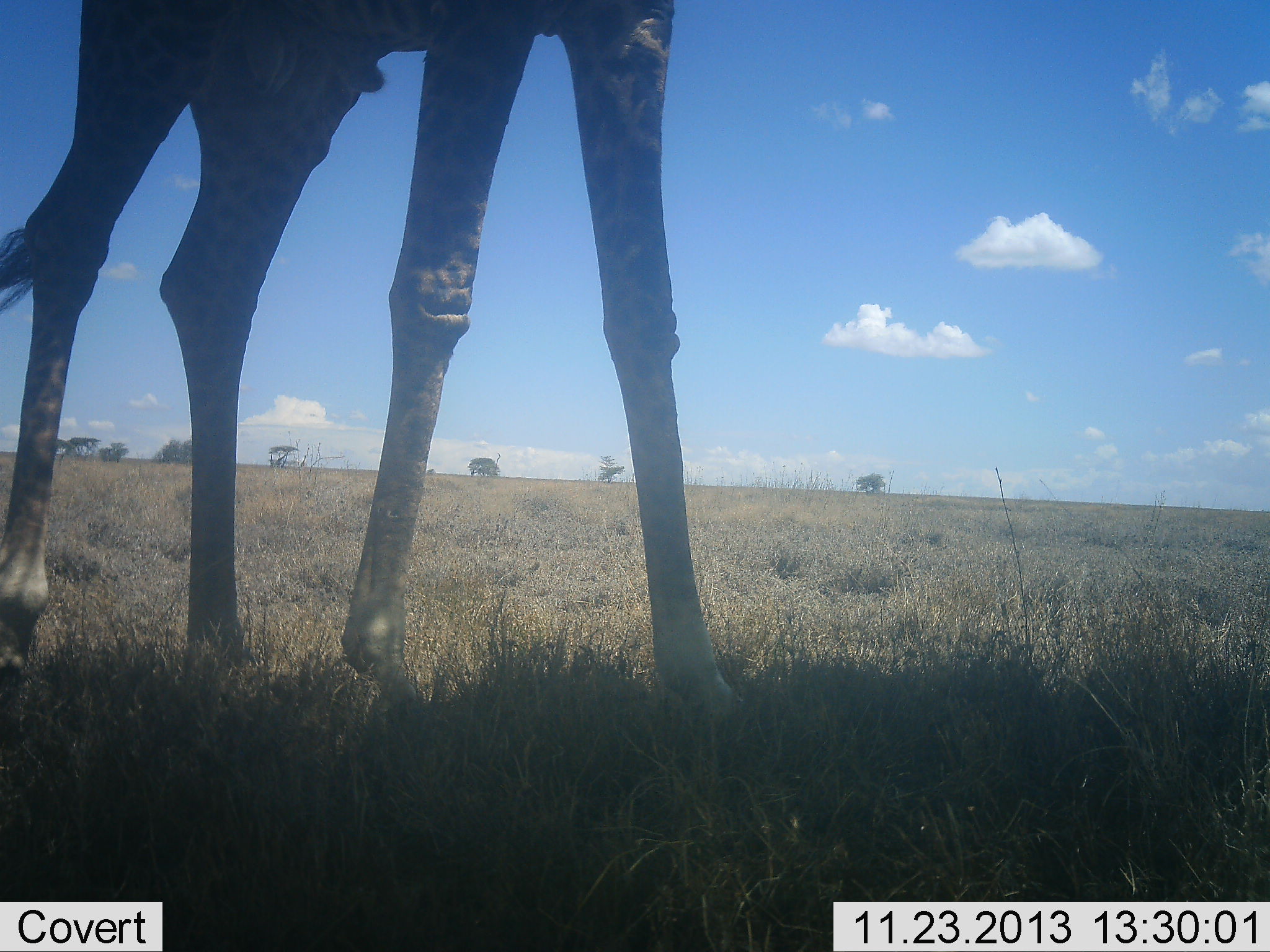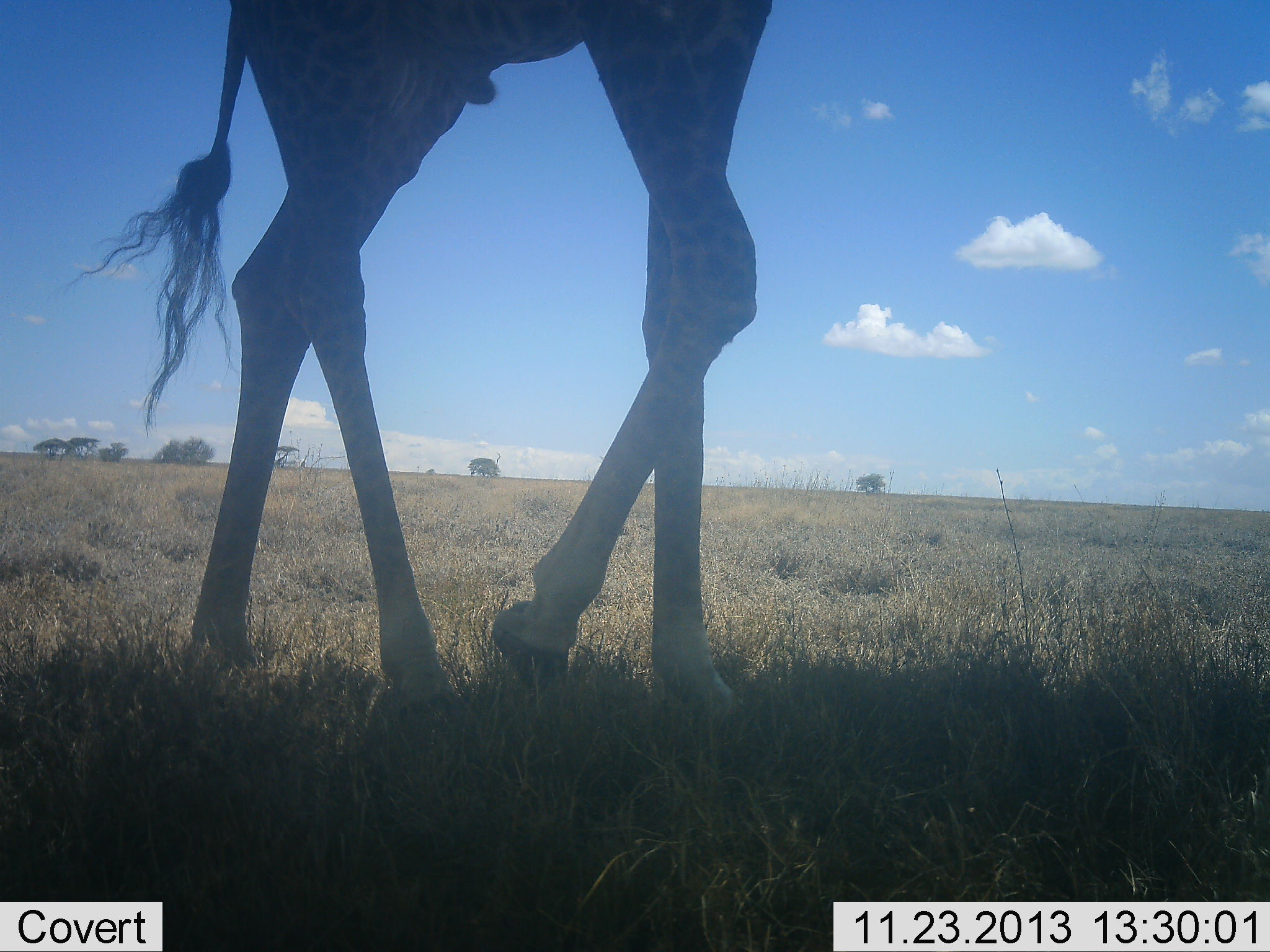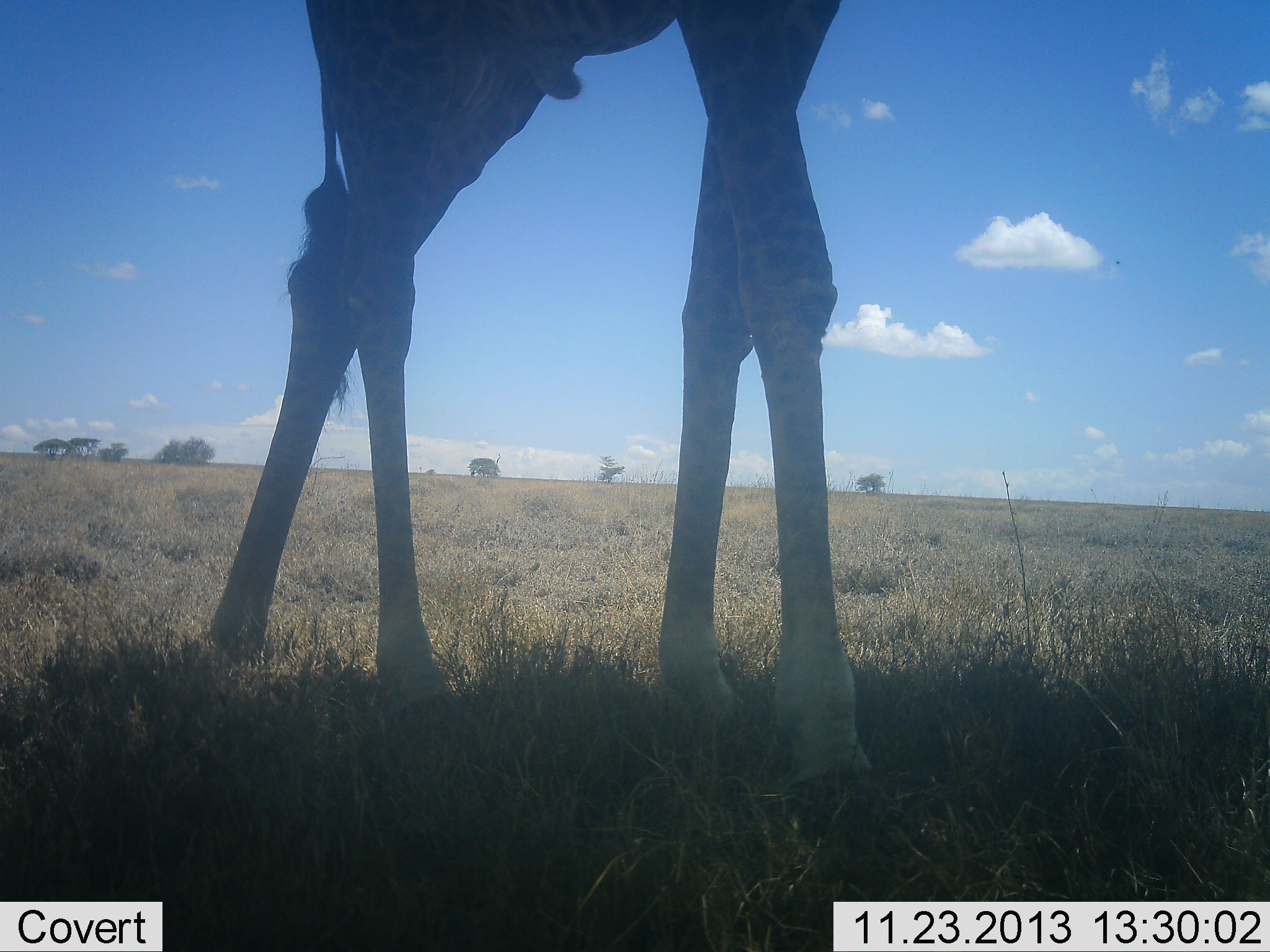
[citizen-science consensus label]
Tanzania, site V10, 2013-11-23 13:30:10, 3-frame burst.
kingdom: Animalia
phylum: Chordata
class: Mammalia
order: Artiodactyla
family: Giraffidae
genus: Giraffa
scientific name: Giraffa camelopardalis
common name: giraffe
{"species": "giraffe (Giraffa camelopardalis)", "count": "1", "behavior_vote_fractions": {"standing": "0%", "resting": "0%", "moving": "100%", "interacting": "0%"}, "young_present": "0%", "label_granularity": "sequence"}